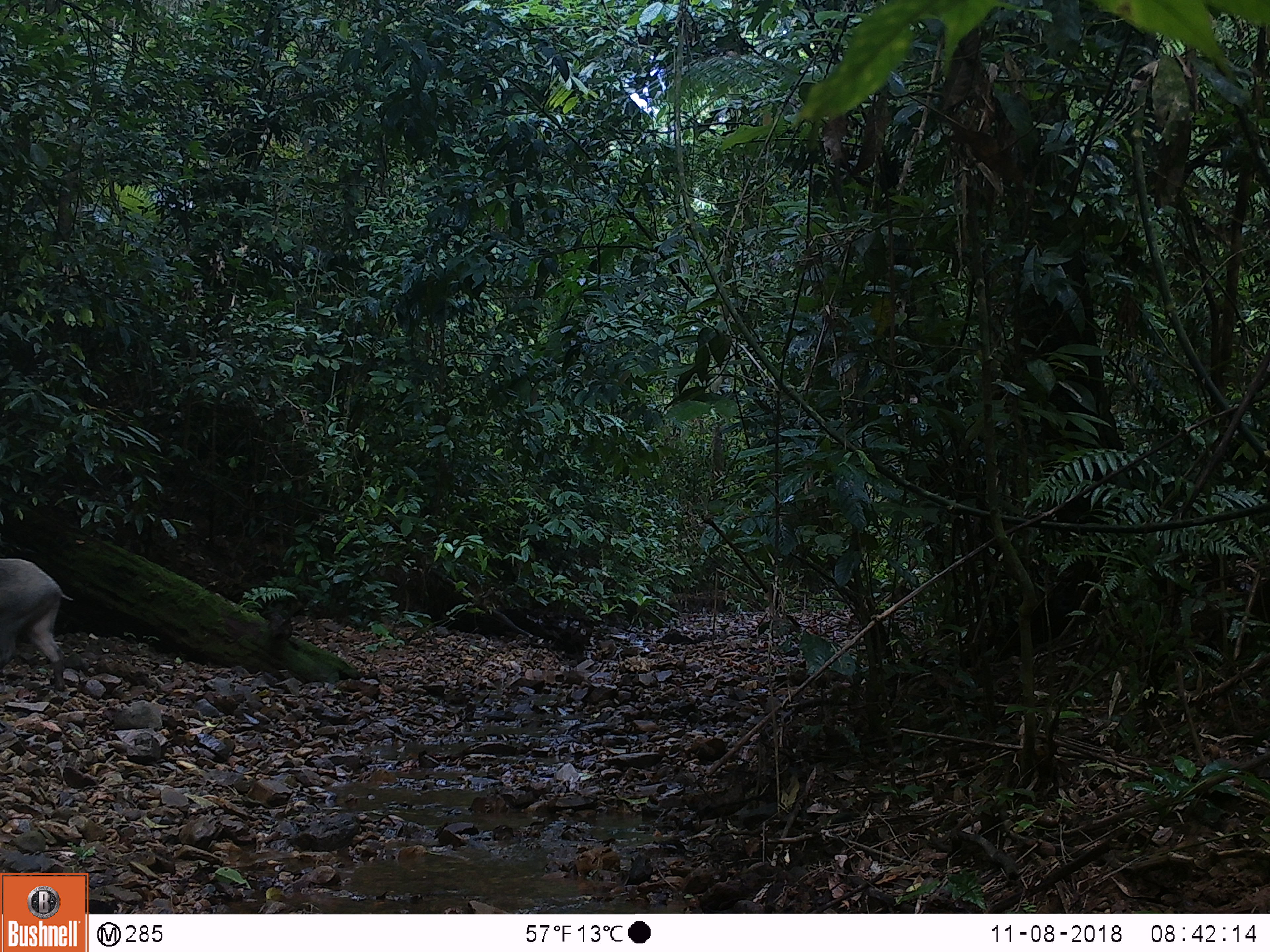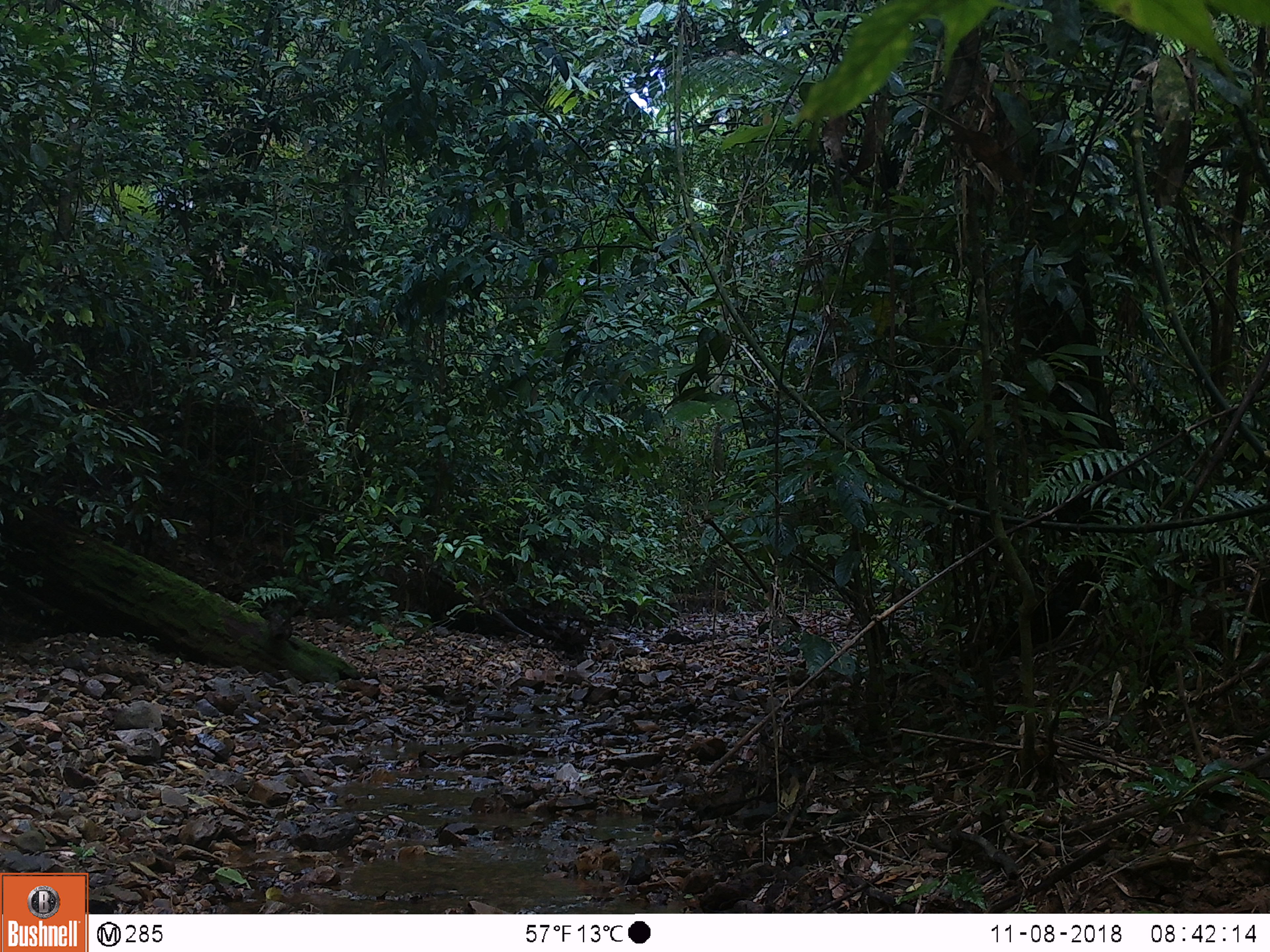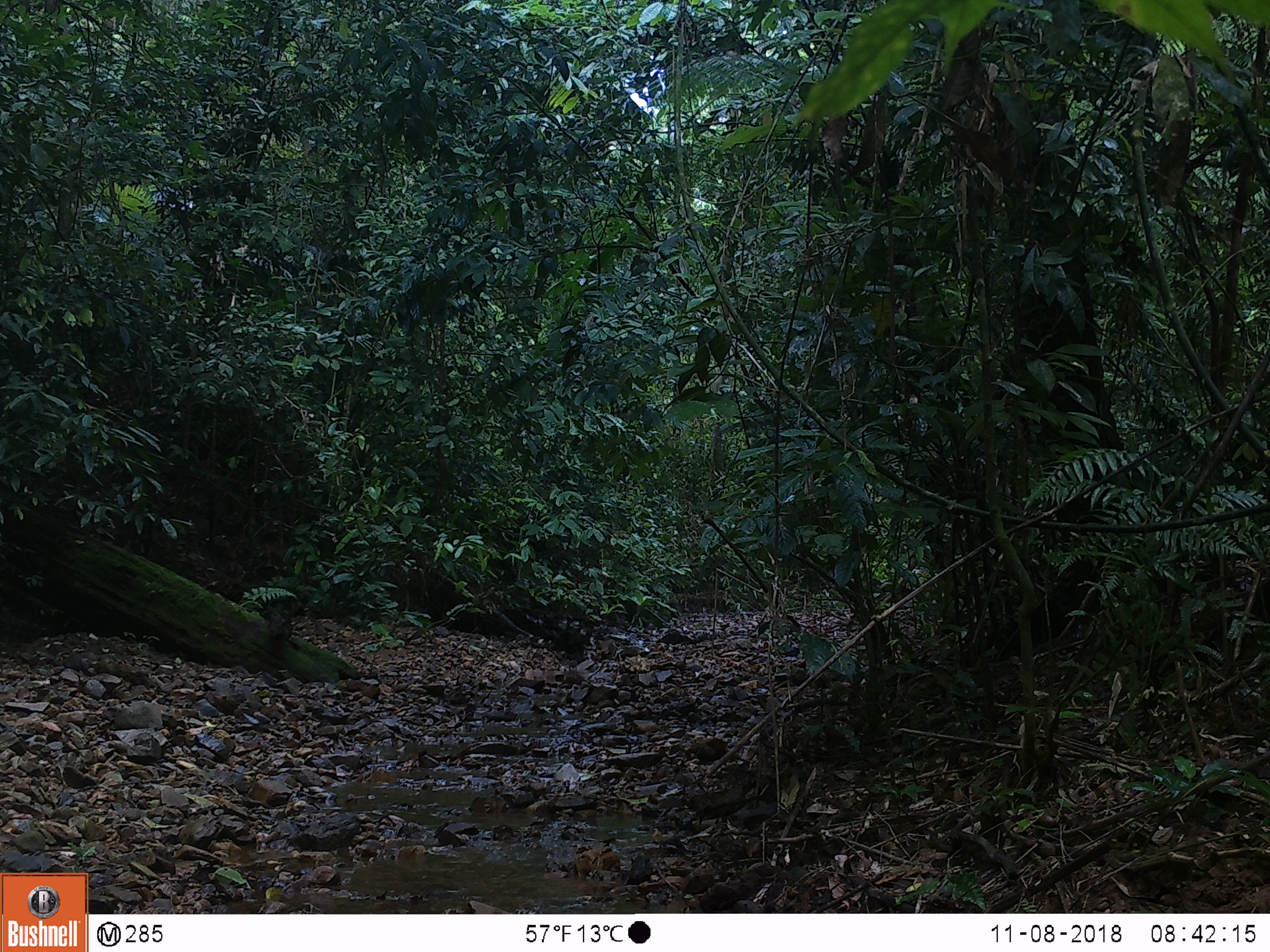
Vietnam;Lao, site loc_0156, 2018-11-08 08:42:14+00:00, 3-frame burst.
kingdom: Animalia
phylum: Chordata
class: Mammalia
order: Artiodactyla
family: Suidae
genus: Sus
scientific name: Sus scrofa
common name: eurasian wild pig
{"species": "eurasian wild pig (Sus scrofa)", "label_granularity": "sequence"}